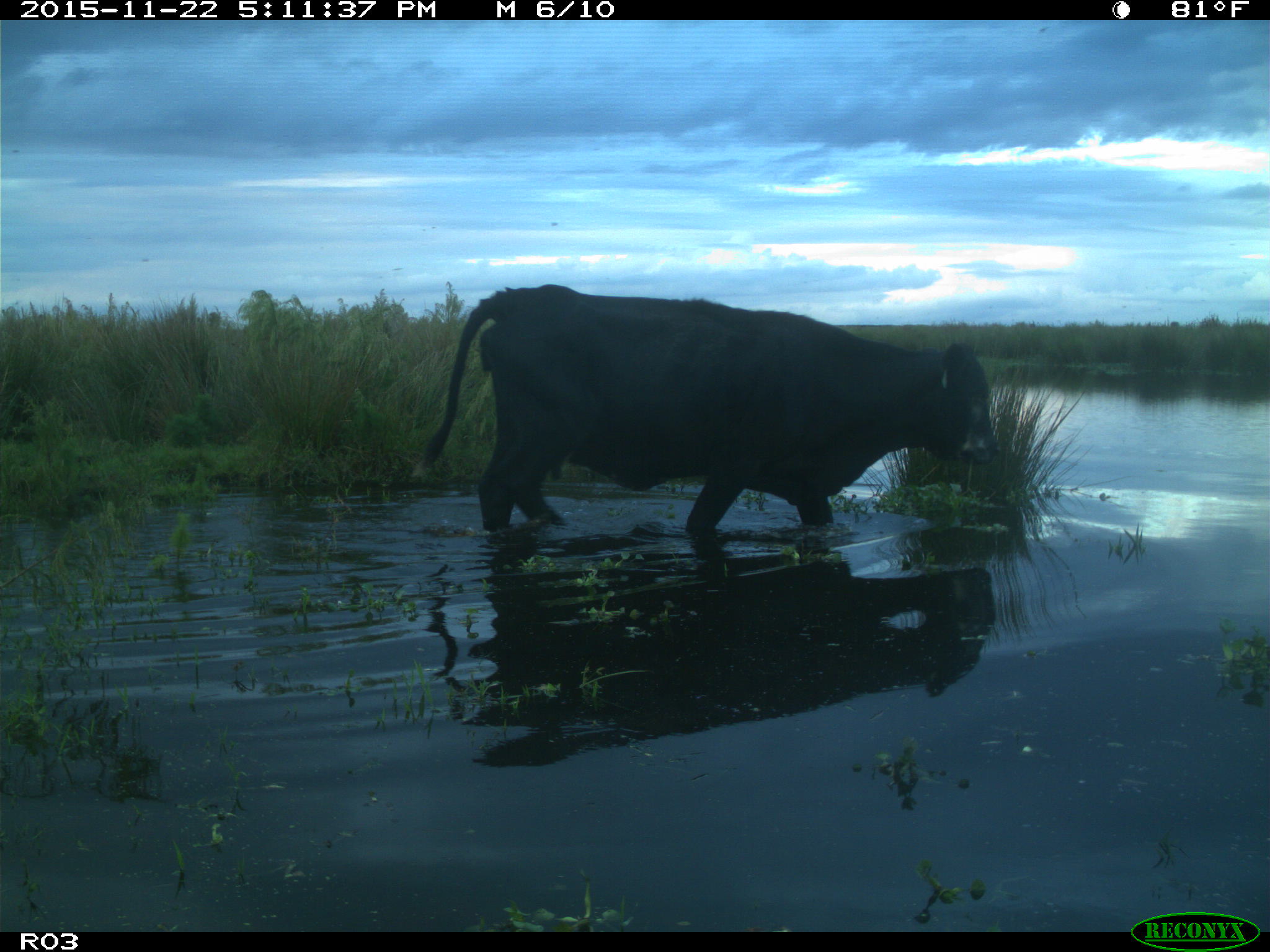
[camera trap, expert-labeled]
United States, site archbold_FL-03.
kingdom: Animalia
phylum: Chordata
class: Mammalia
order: Artiodactyla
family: Bovidae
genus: Bos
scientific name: Bos taurus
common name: domestic cow